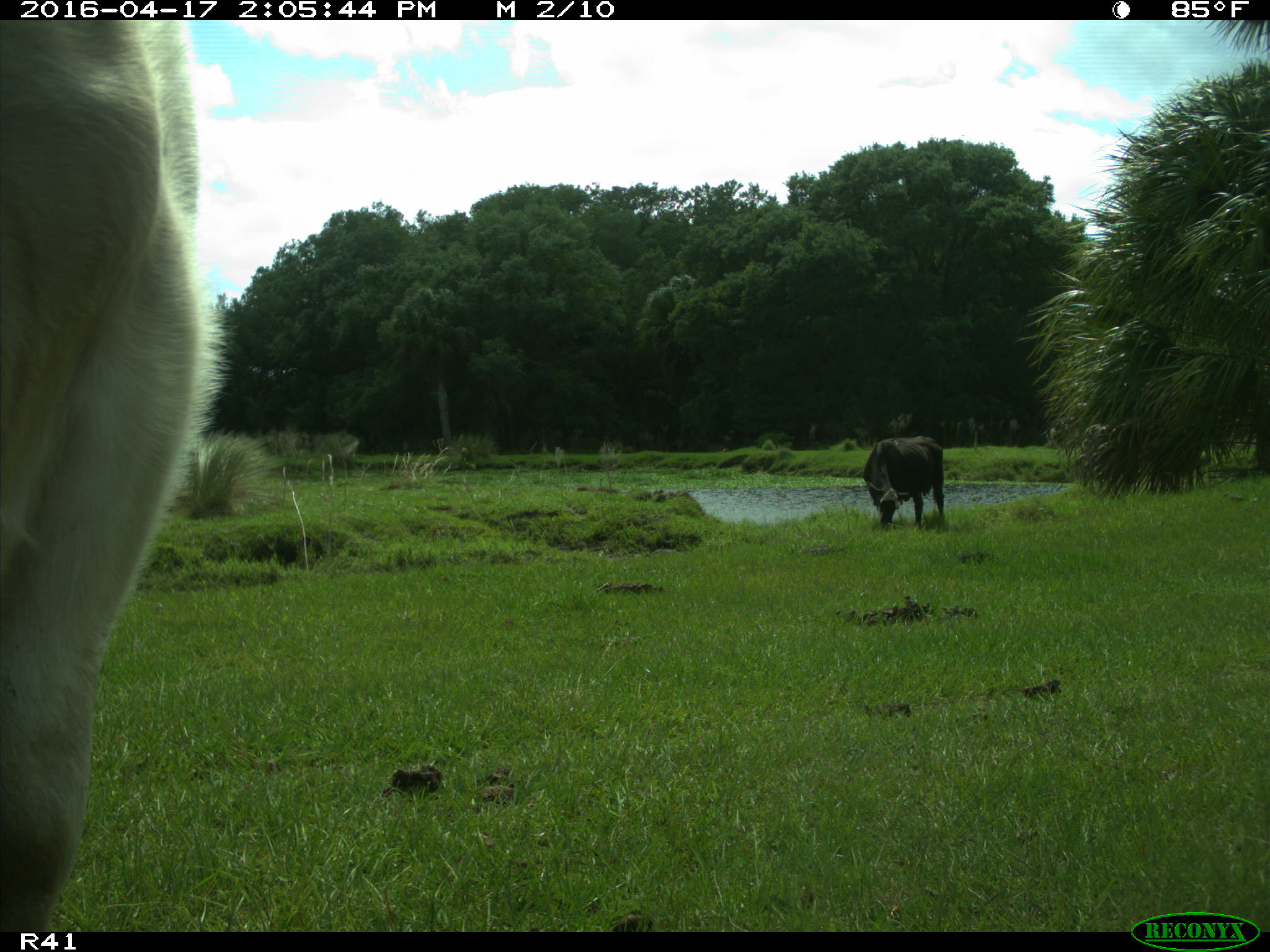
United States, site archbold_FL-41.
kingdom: Animalia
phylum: Chordata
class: Mammalia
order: Artiodactyla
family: Bovidae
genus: Bos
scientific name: Bos taurus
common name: domestic cow